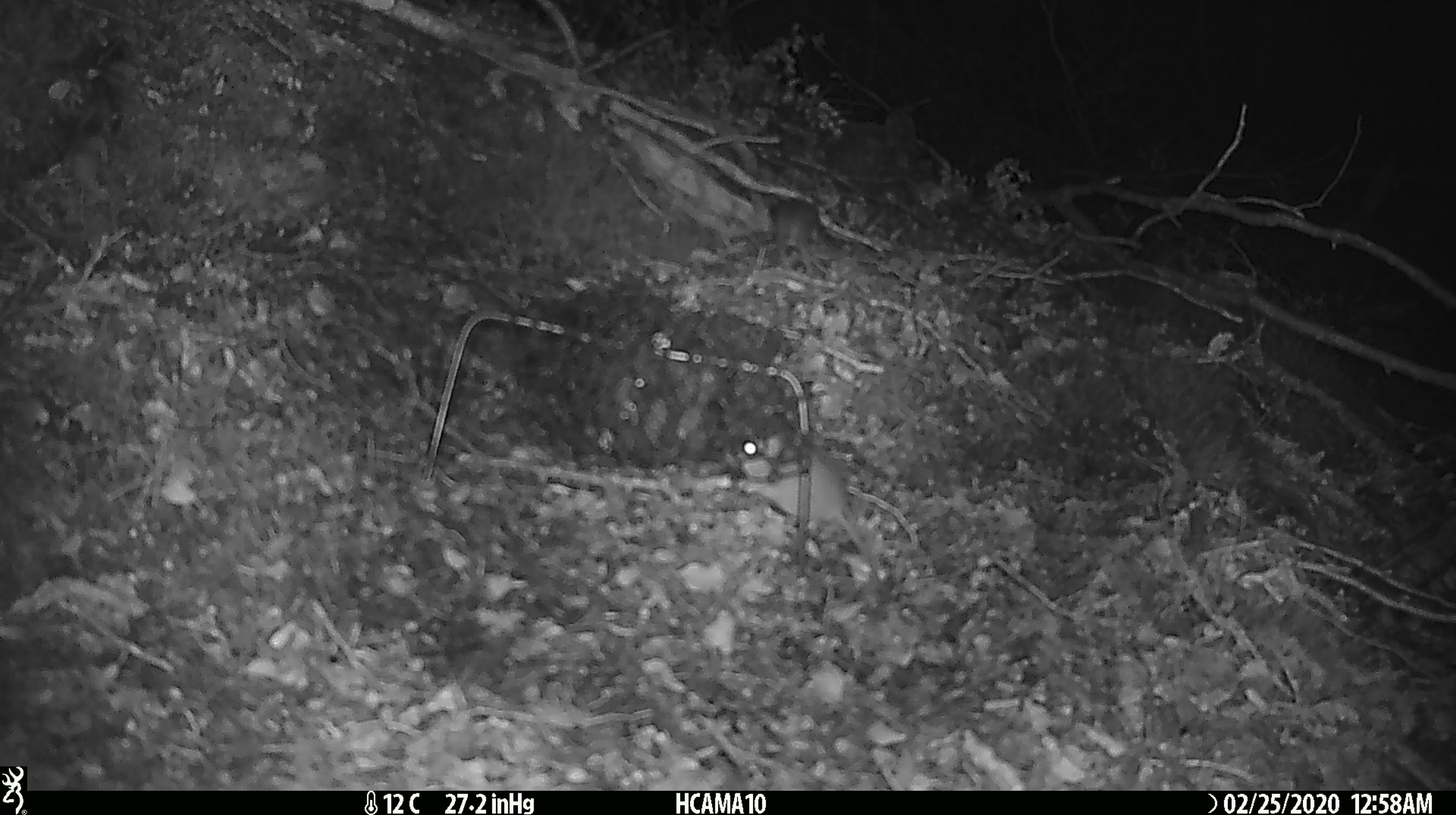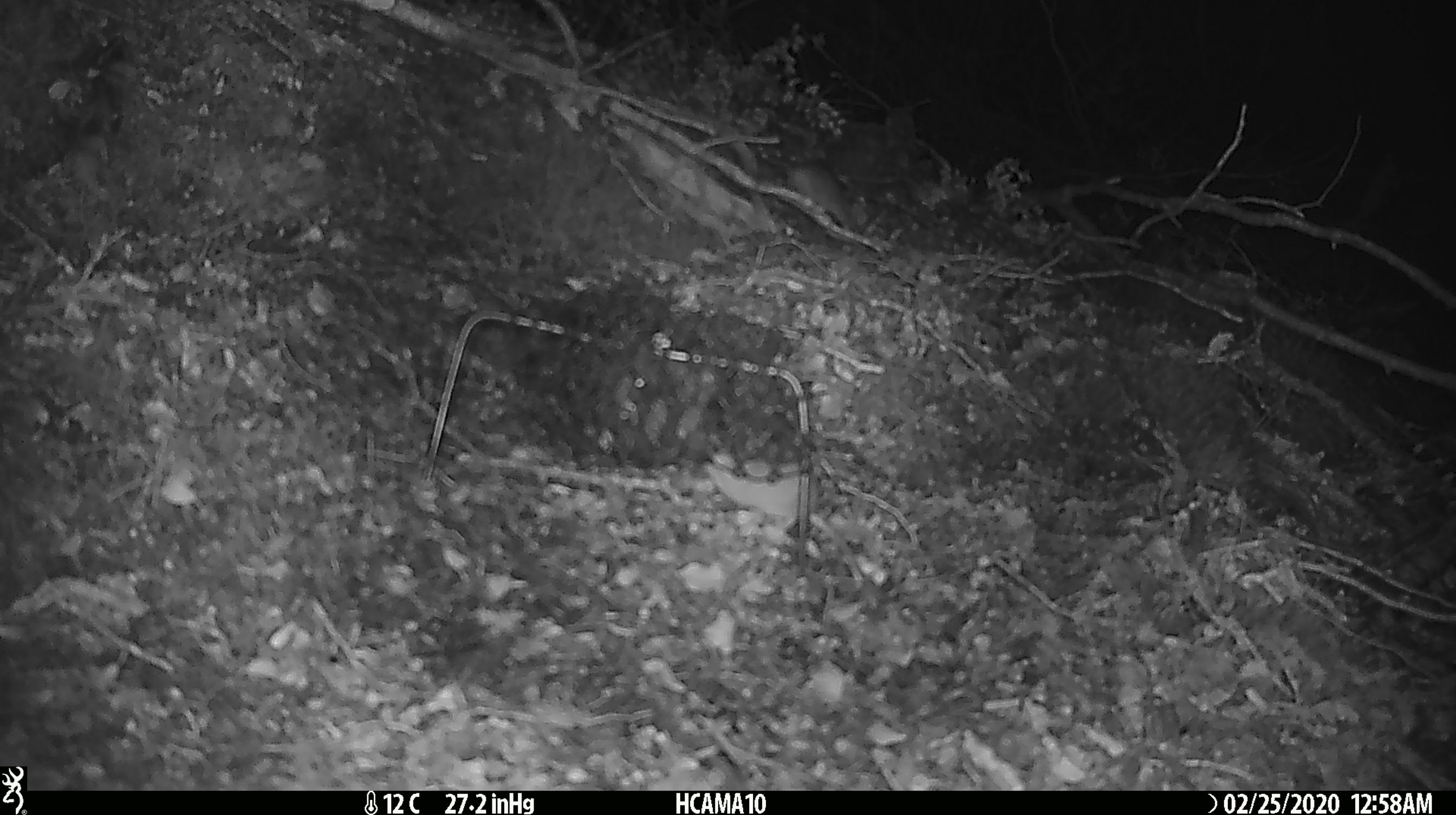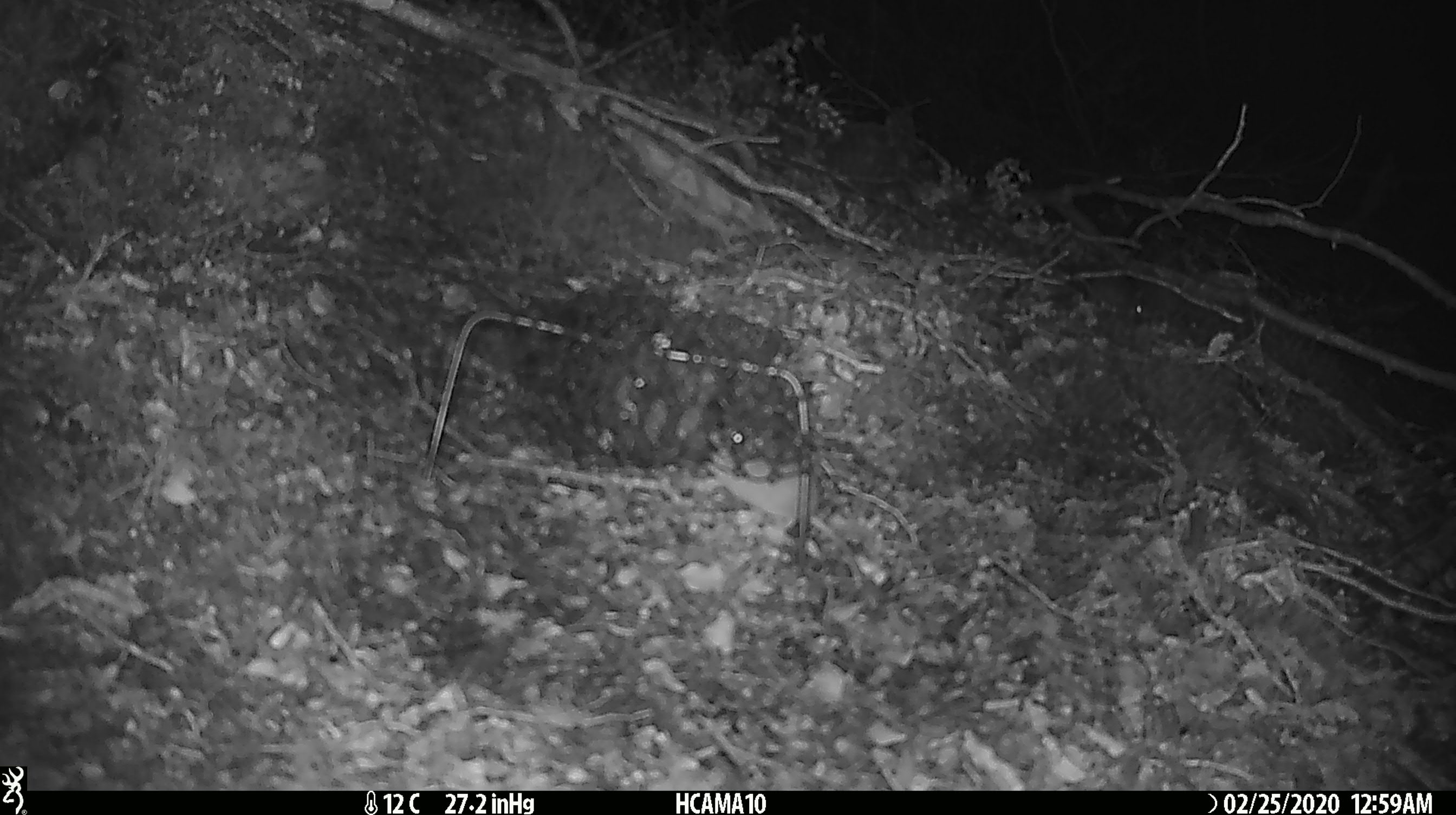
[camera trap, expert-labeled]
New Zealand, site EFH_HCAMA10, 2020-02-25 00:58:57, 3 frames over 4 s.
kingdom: Animalia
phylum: Chordata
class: Mammalia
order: Rodentia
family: Muridae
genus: Mus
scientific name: Mus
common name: mouse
Mouse (Mus).